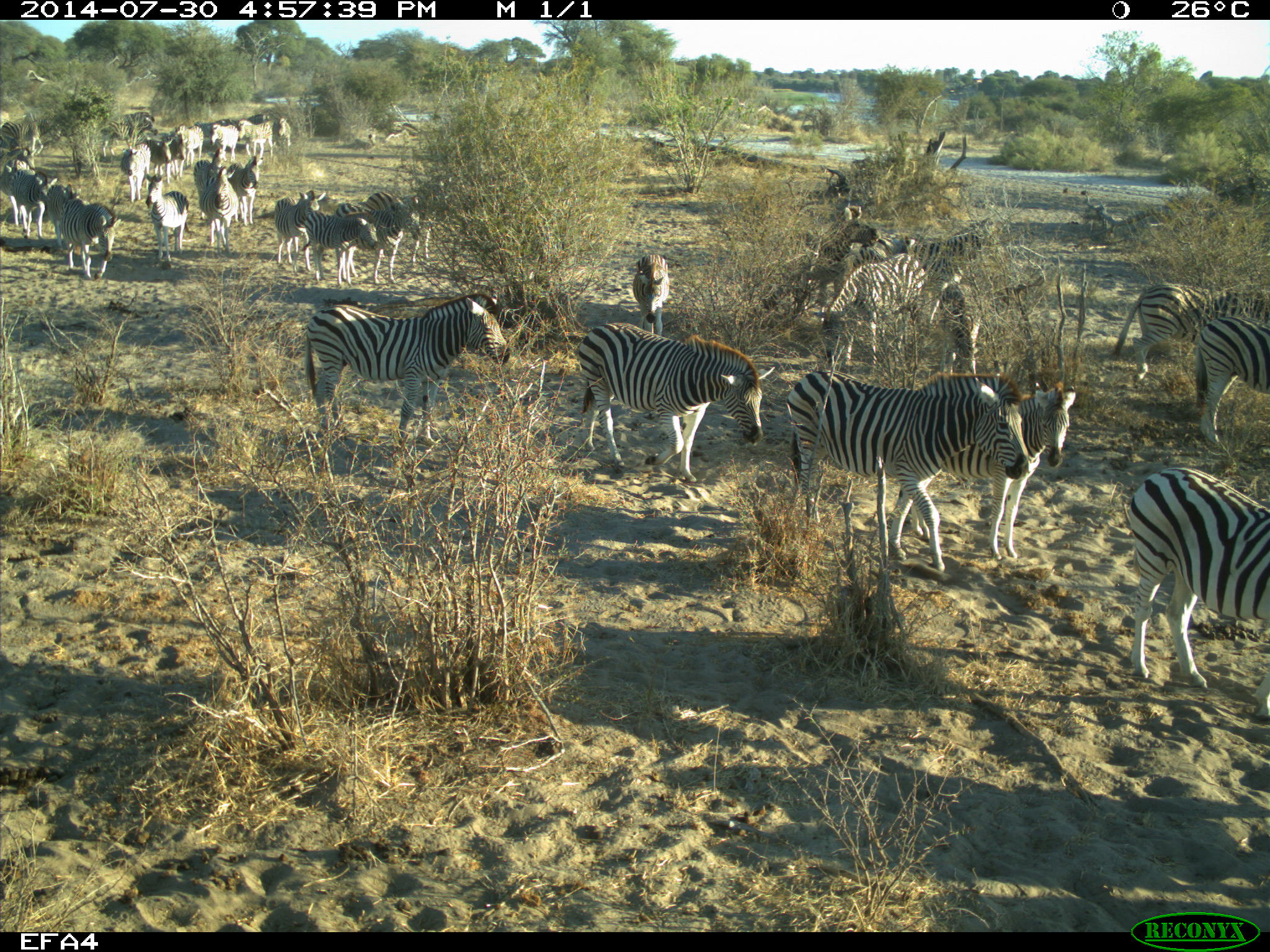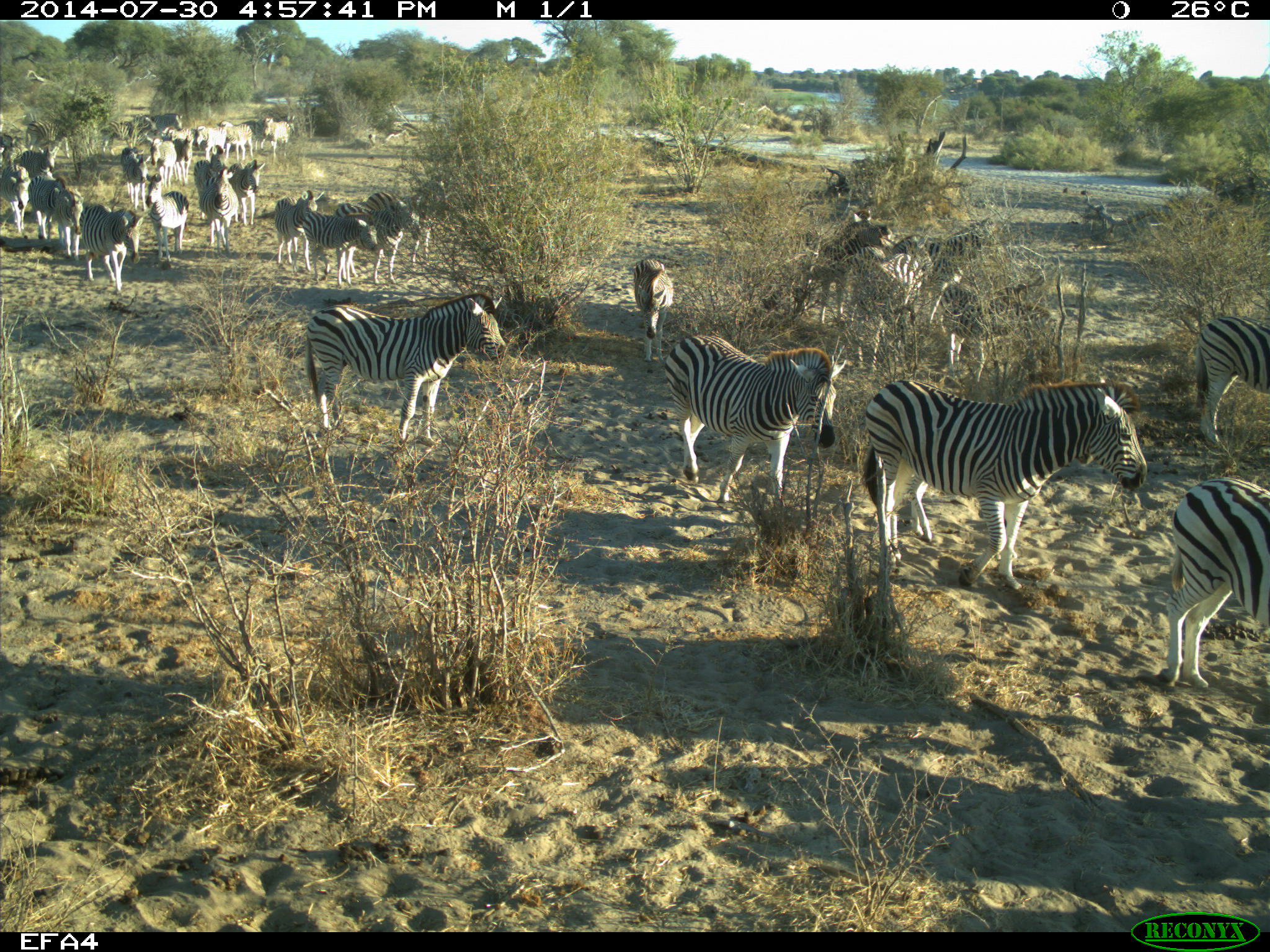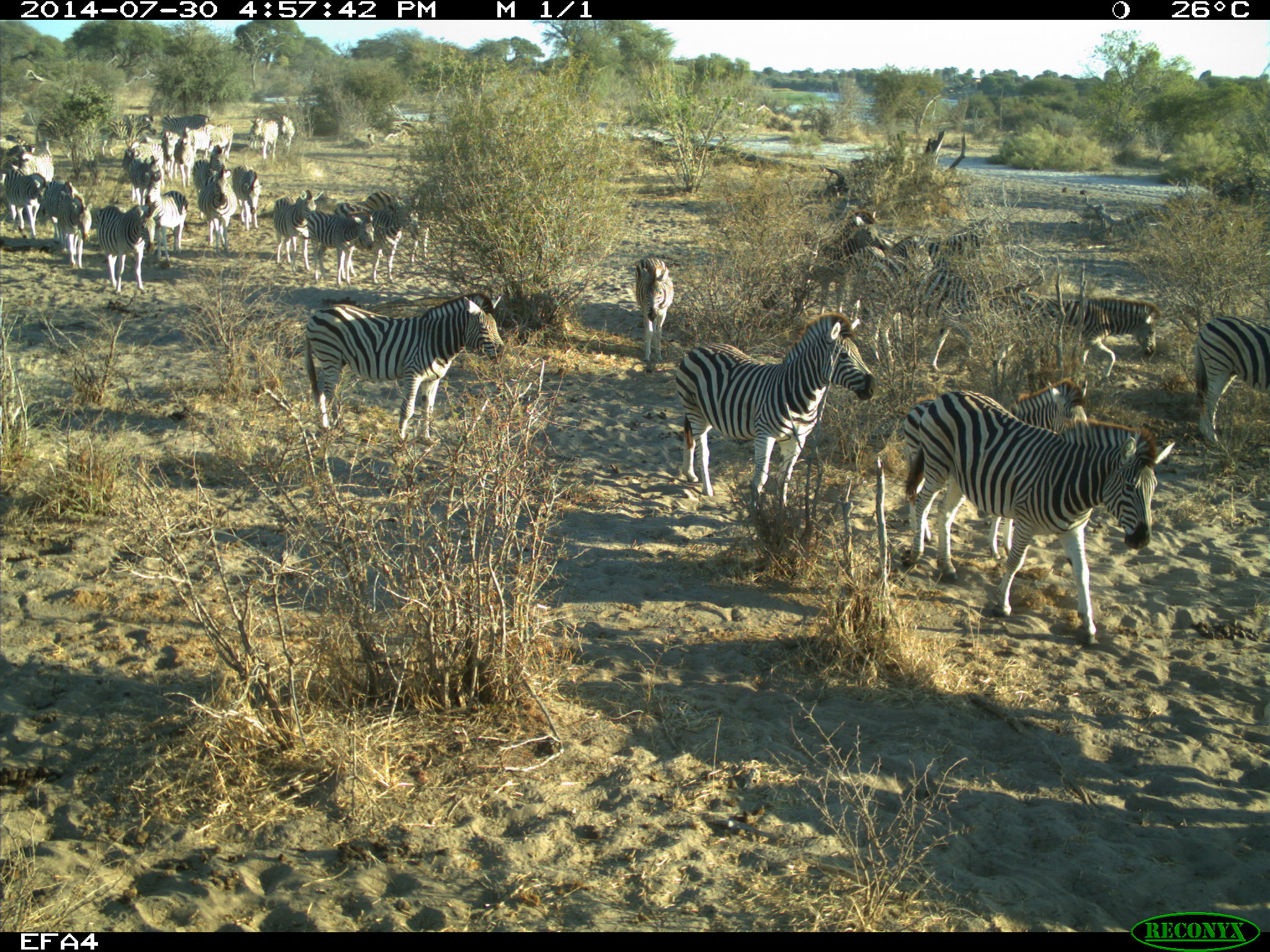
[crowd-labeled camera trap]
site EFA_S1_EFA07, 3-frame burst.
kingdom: Animalia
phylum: Chordata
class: Mammalia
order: Perissodactyla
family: Equidae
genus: Equus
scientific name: Equus quagga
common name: plains zebra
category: zebraplains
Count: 11-50.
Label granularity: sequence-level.